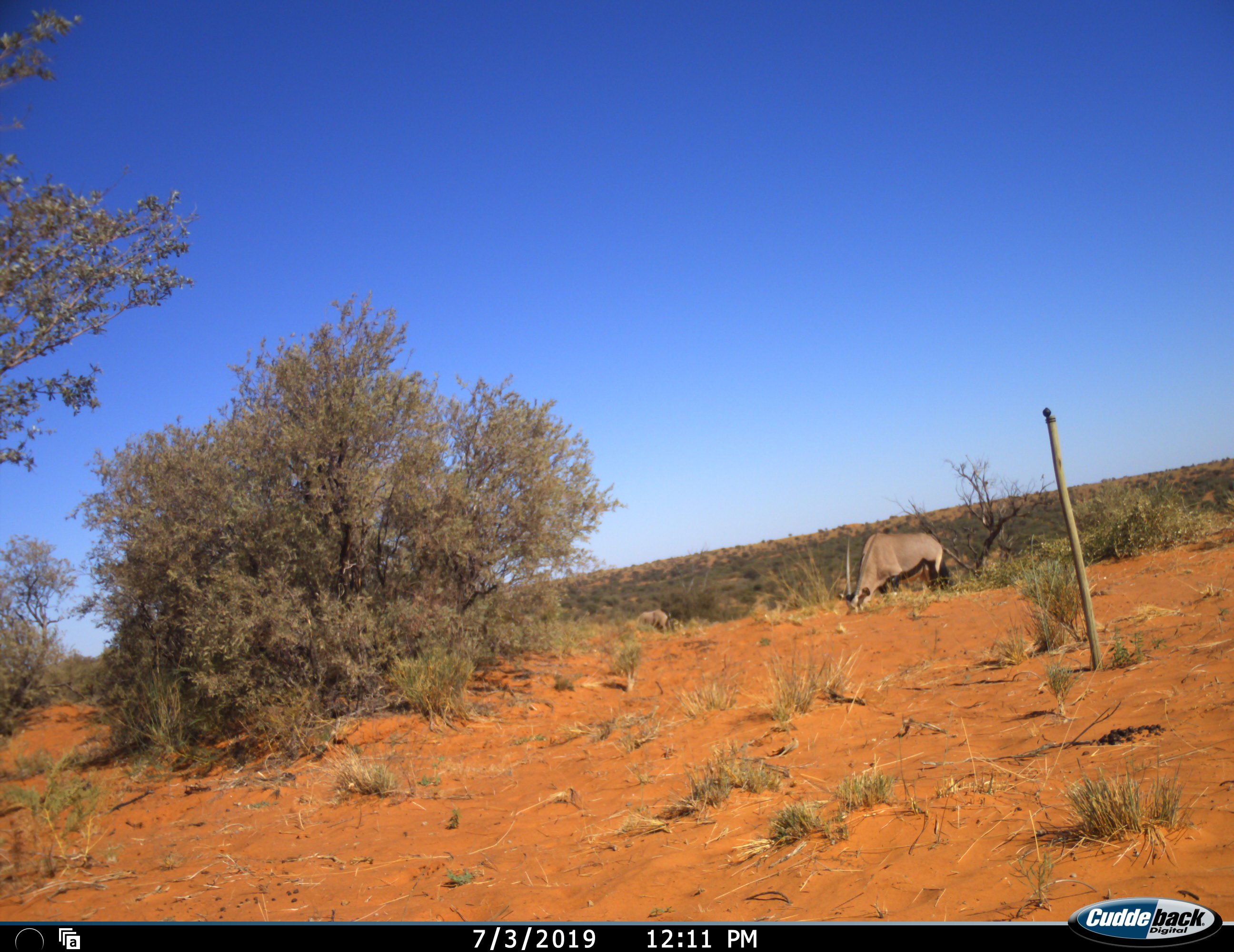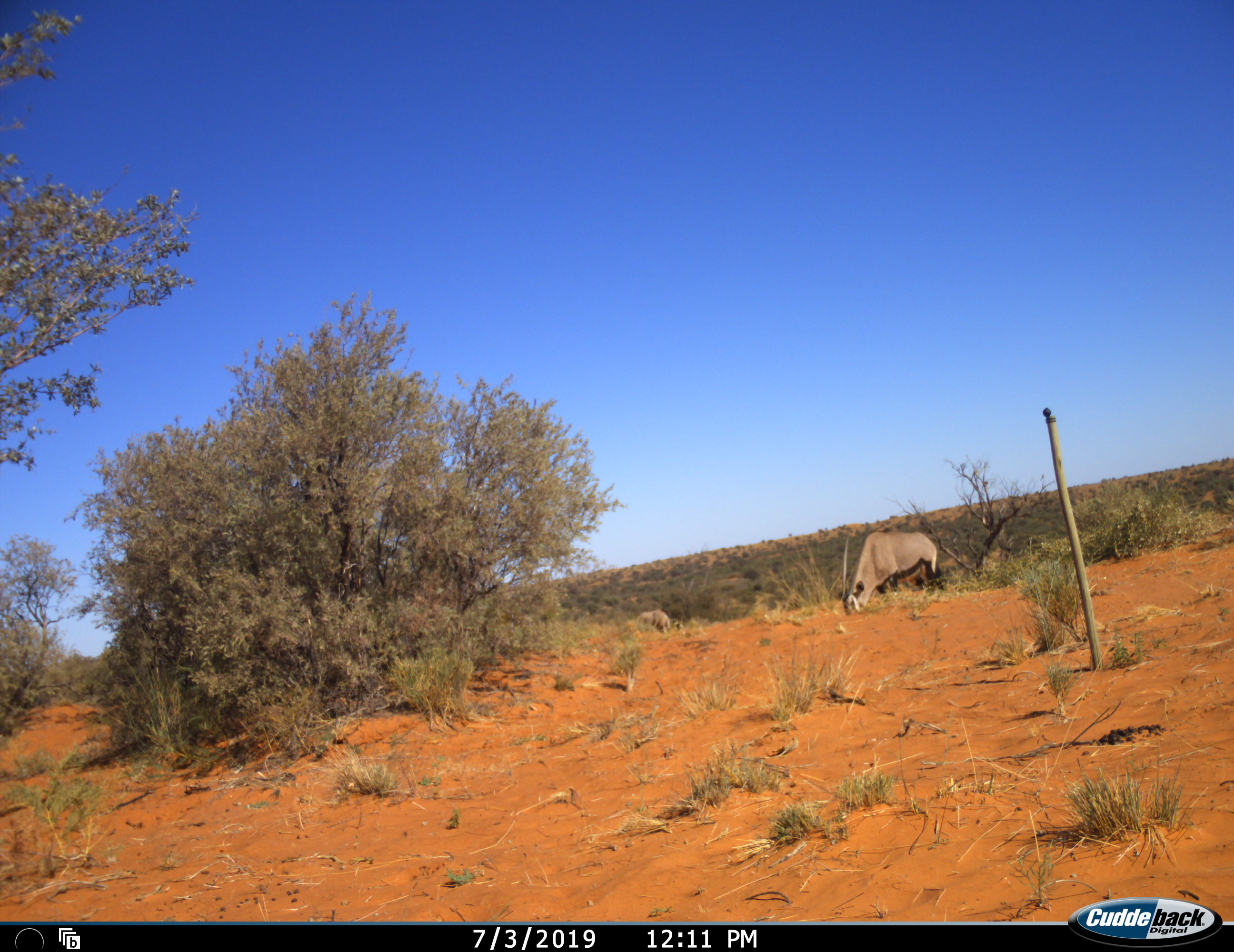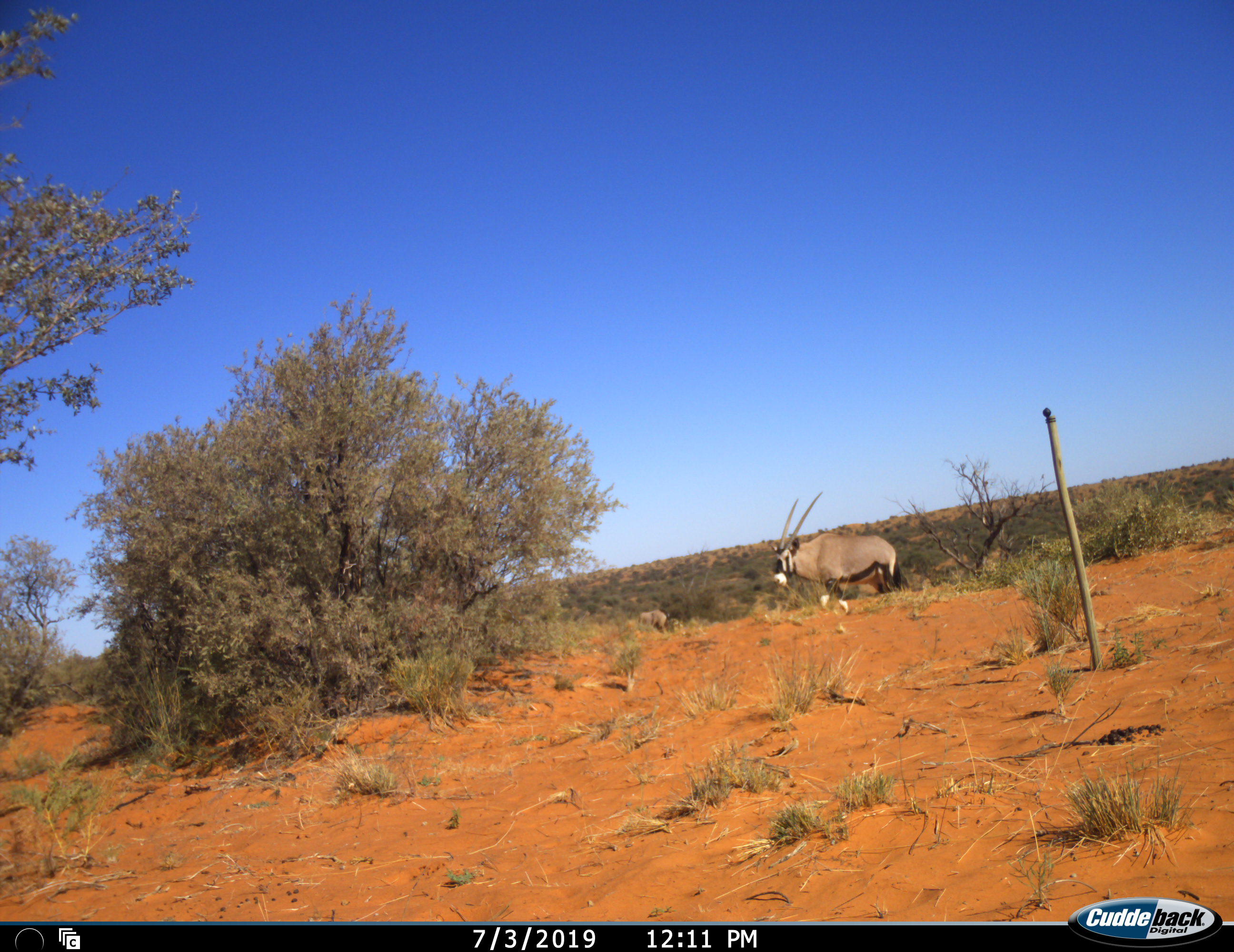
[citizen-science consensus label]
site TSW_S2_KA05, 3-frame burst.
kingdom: Animalia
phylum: Chordata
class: Mammalia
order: Artiodactyla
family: Bovidae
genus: Oryx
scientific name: Oryx gazella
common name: gemsbok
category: oryx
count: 2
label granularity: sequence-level